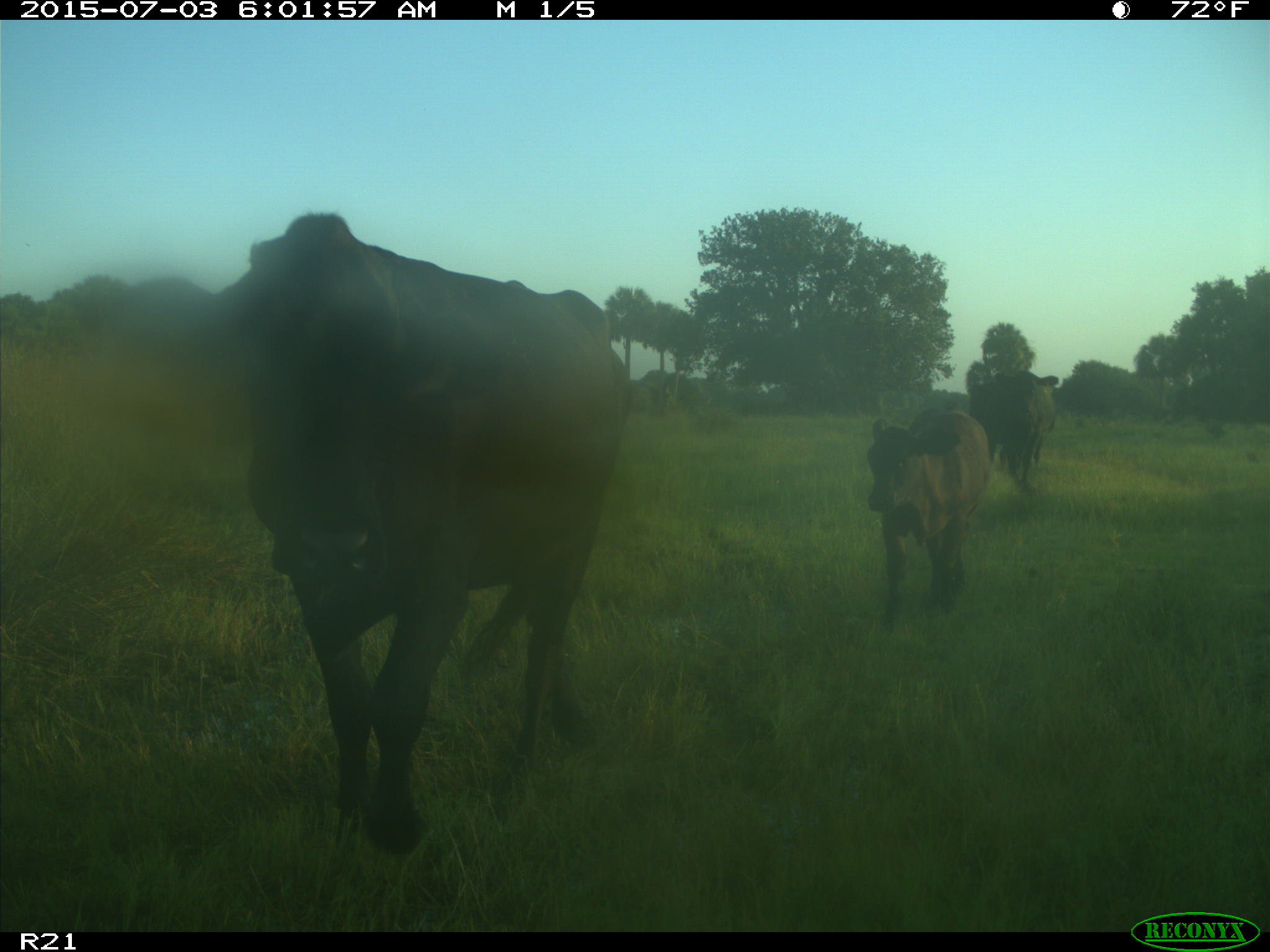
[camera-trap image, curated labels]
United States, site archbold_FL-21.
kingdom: Animalia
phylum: Chordata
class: Mammalia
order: Artiodactyla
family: Bovidae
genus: Bos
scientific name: Bos taurus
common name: domestic cow